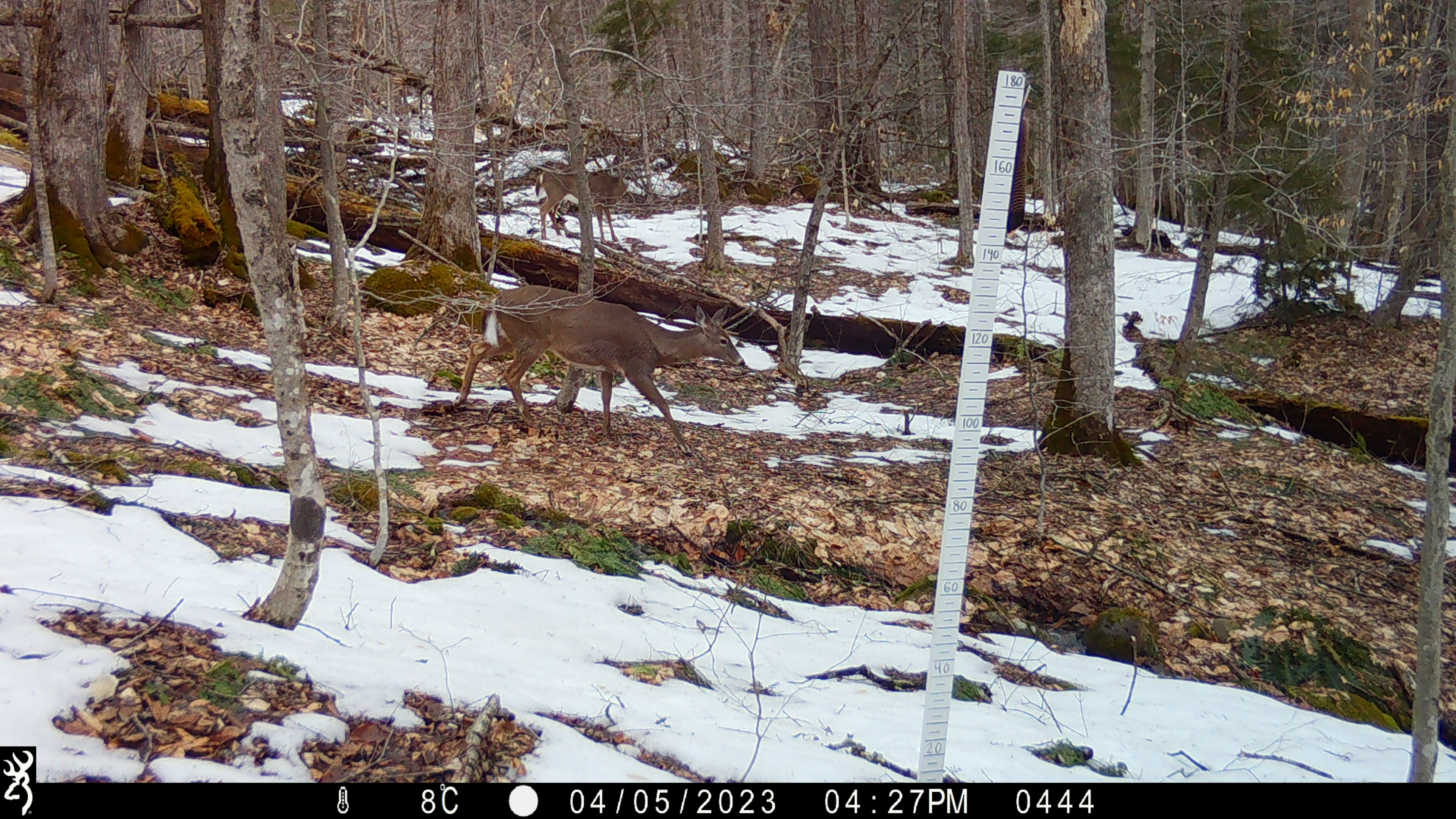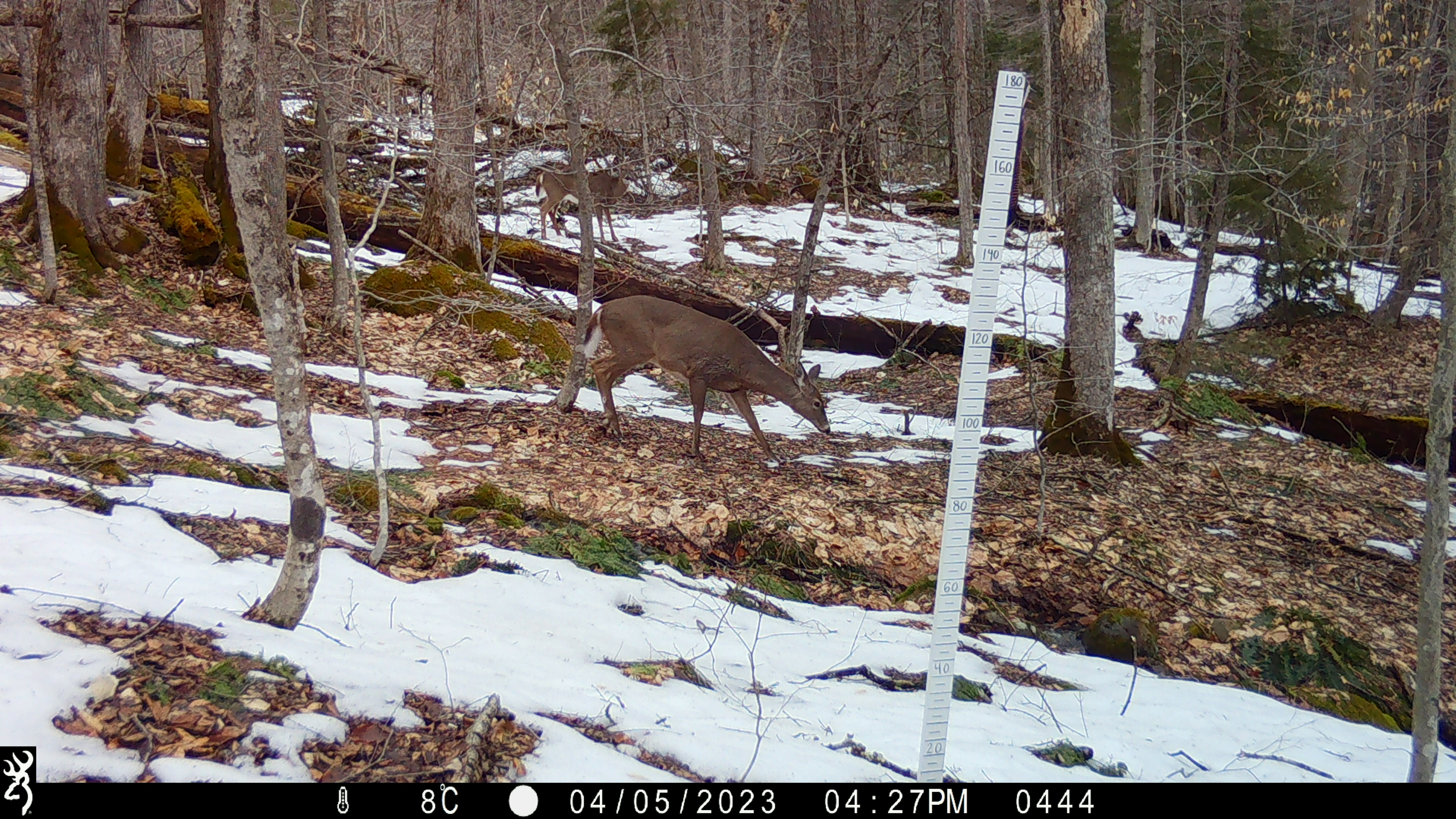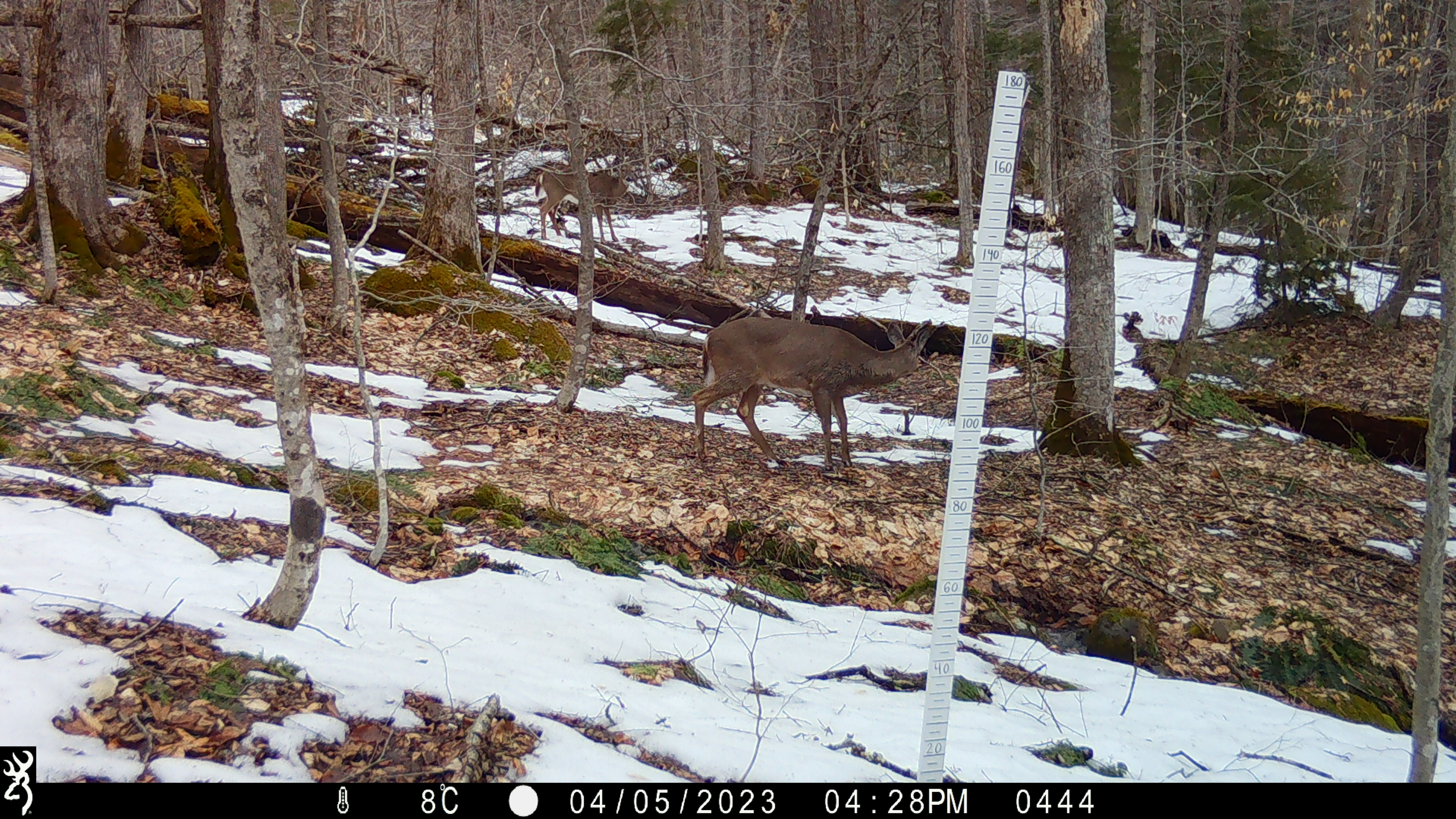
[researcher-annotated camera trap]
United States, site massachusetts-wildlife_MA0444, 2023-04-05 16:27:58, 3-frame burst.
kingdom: Animalia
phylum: Chordata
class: Mammalia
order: Artiodactyla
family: Cervidae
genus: Odocoileus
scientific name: Odocoileus virginianus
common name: white-tailed deer